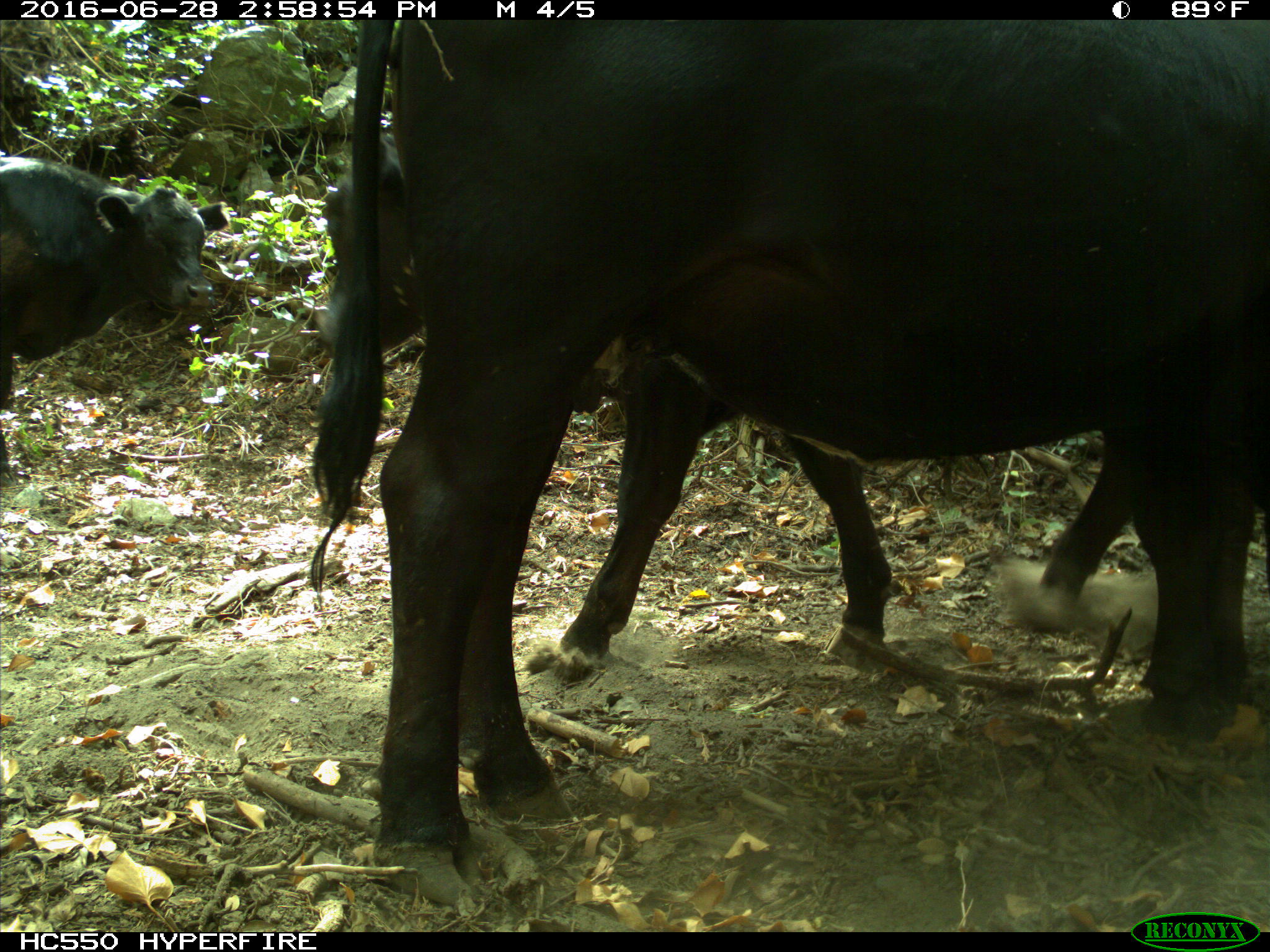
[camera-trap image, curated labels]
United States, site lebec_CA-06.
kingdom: Animalia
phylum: Chordata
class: Mammalia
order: Artiodactyla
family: Bovidae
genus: Bos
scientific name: Bos taurus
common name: domestic cow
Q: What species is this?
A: Bos taurus (domestic cow).